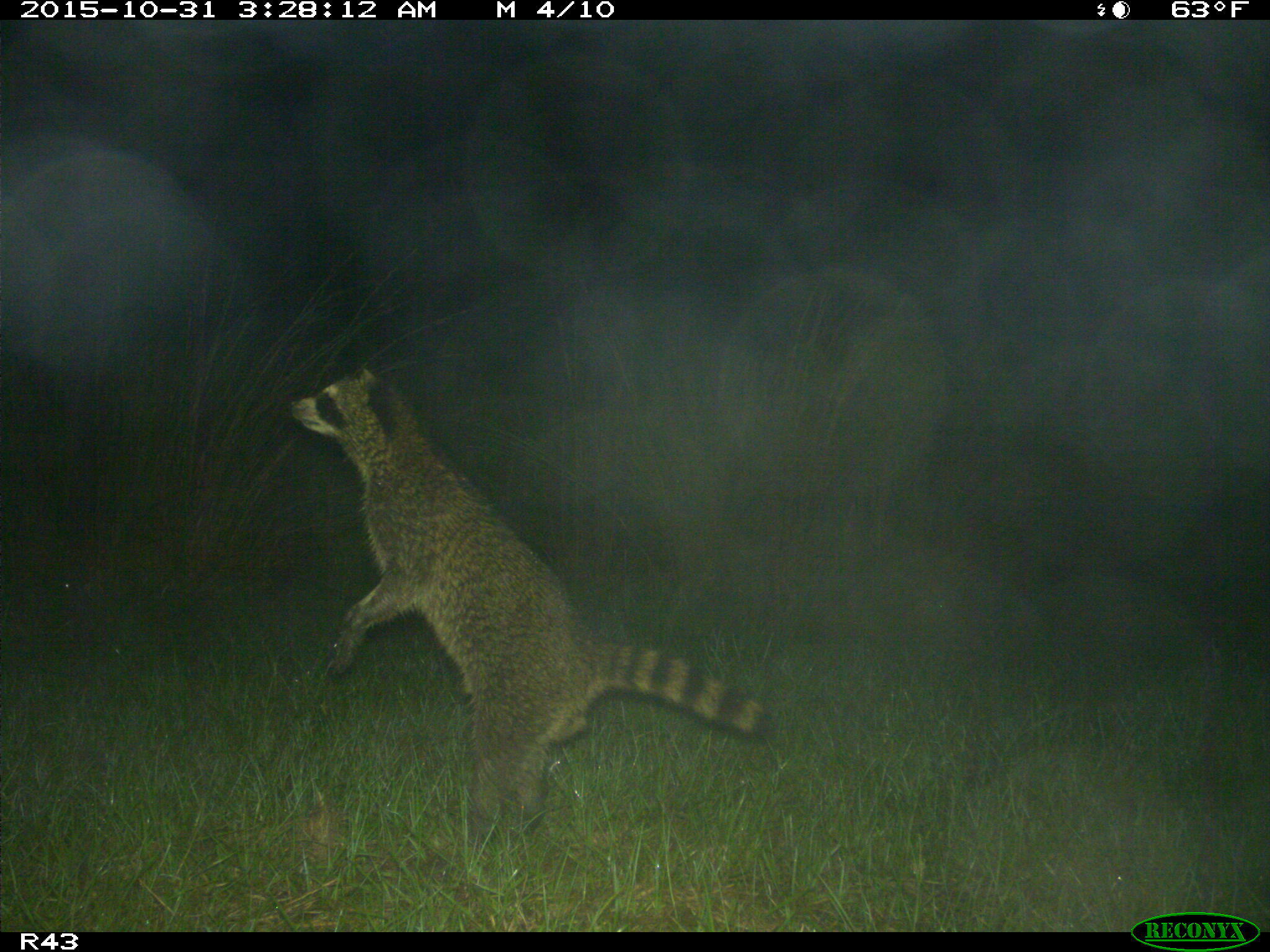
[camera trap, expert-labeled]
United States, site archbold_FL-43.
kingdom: Animalia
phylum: Chordata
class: Mammalia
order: Carnivora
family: Procyonidae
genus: Procyon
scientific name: Procyon lotor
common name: common raccoon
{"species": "Procyon lotor (common raccoon)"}